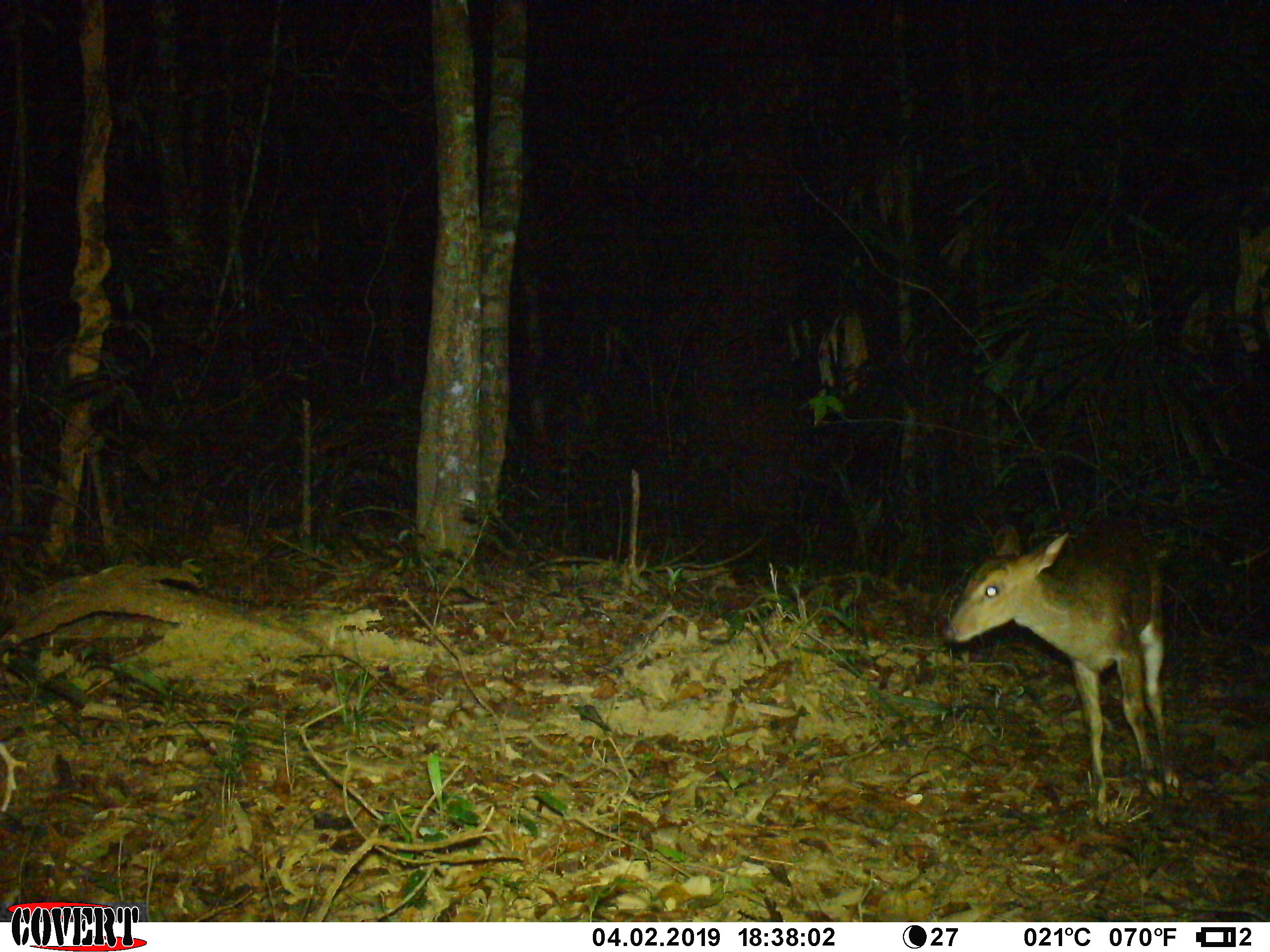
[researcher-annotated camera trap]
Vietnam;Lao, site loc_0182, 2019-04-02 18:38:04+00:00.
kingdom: Animalia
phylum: Chordata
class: Mammalia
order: Artiodactyla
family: Cervidae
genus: Muntiacus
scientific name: Muntiacus vuquangensis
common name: large-antlered muntjac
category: large antlered muntjac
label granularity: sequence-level